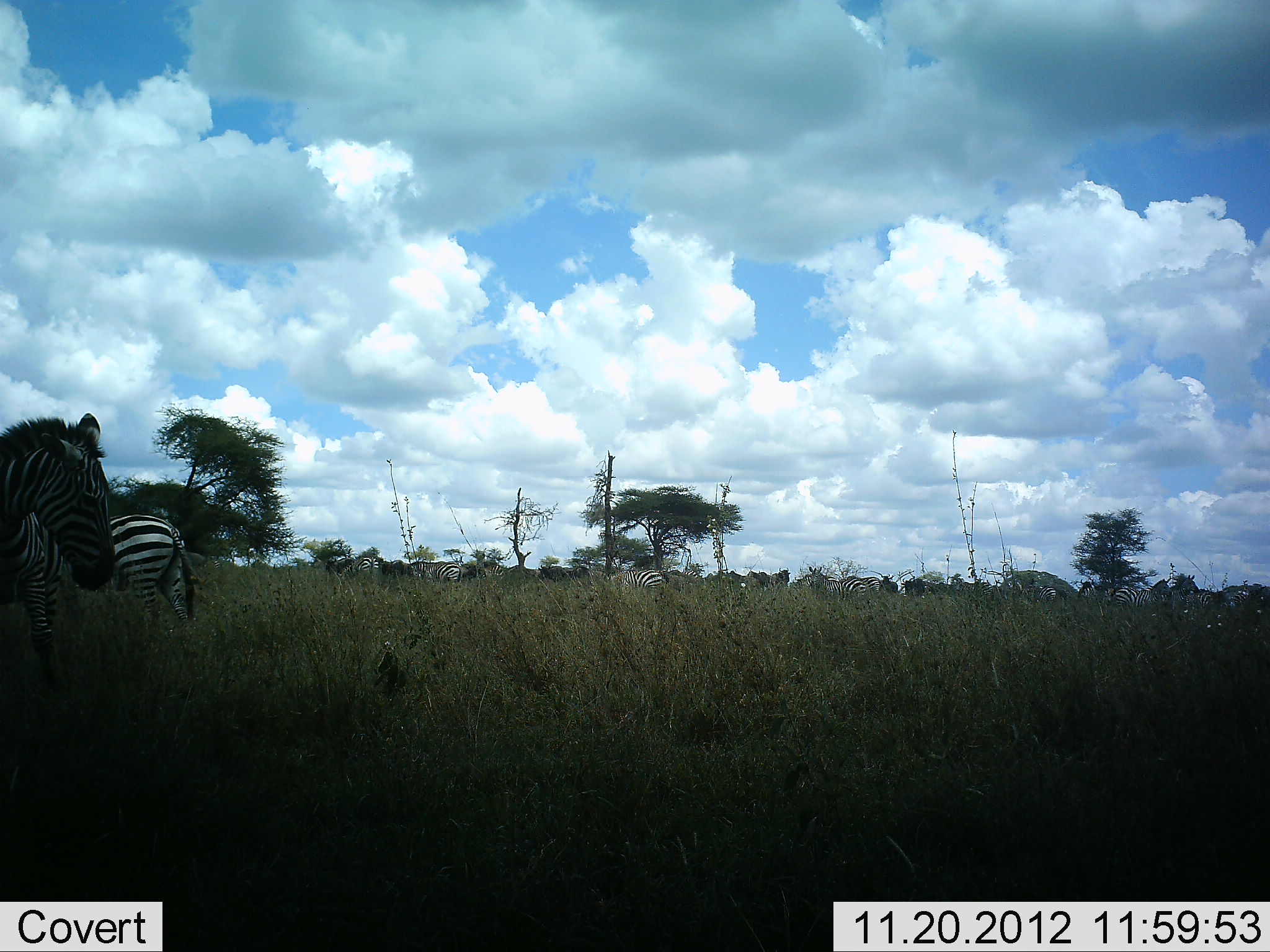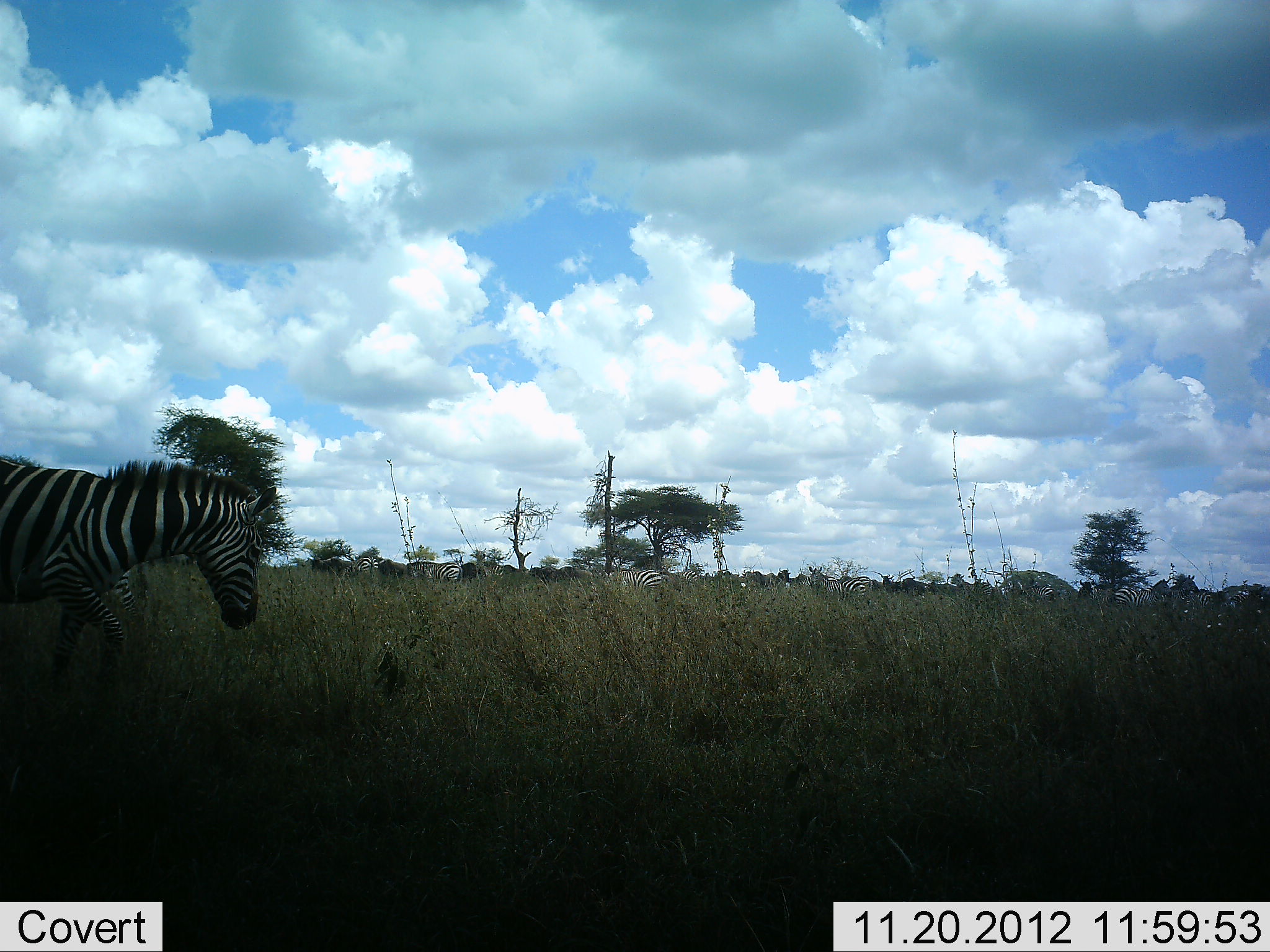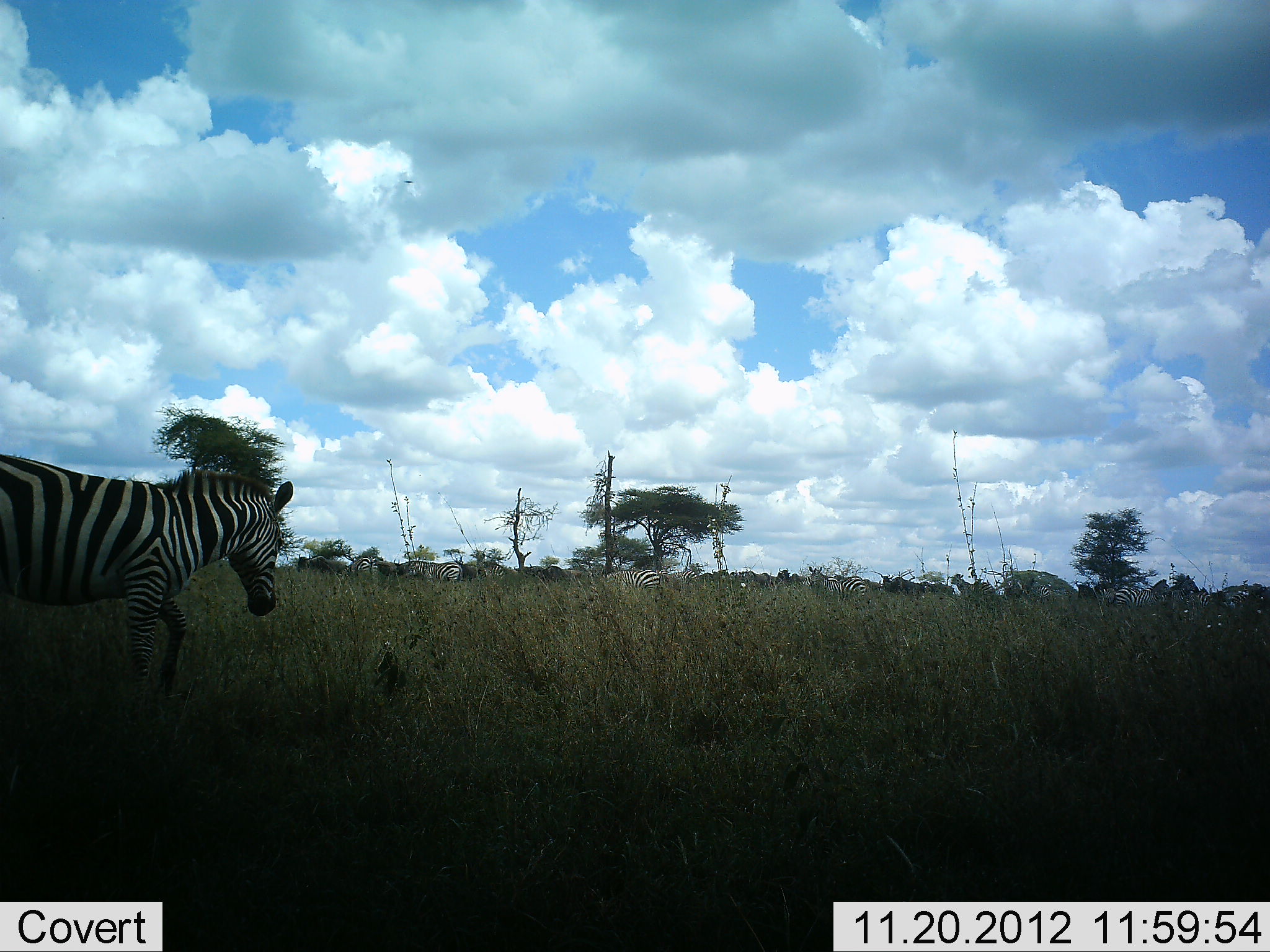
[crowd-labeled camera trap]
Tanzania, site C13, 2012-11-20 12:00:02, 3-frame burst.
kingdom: Animalia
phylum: Chordata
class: Mammalia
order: Perissodactyla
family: Equidae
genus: Equus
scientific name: Equus quagga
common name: plains zebra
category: zebra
Zebra (plains zebra) (Equus quagga), count 11-50. Behavior (volunteer vote fractions): standing 31%, resting 0%, moving 100%, interacting 0%. Young present (vote fraction): 0%. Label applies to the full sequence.